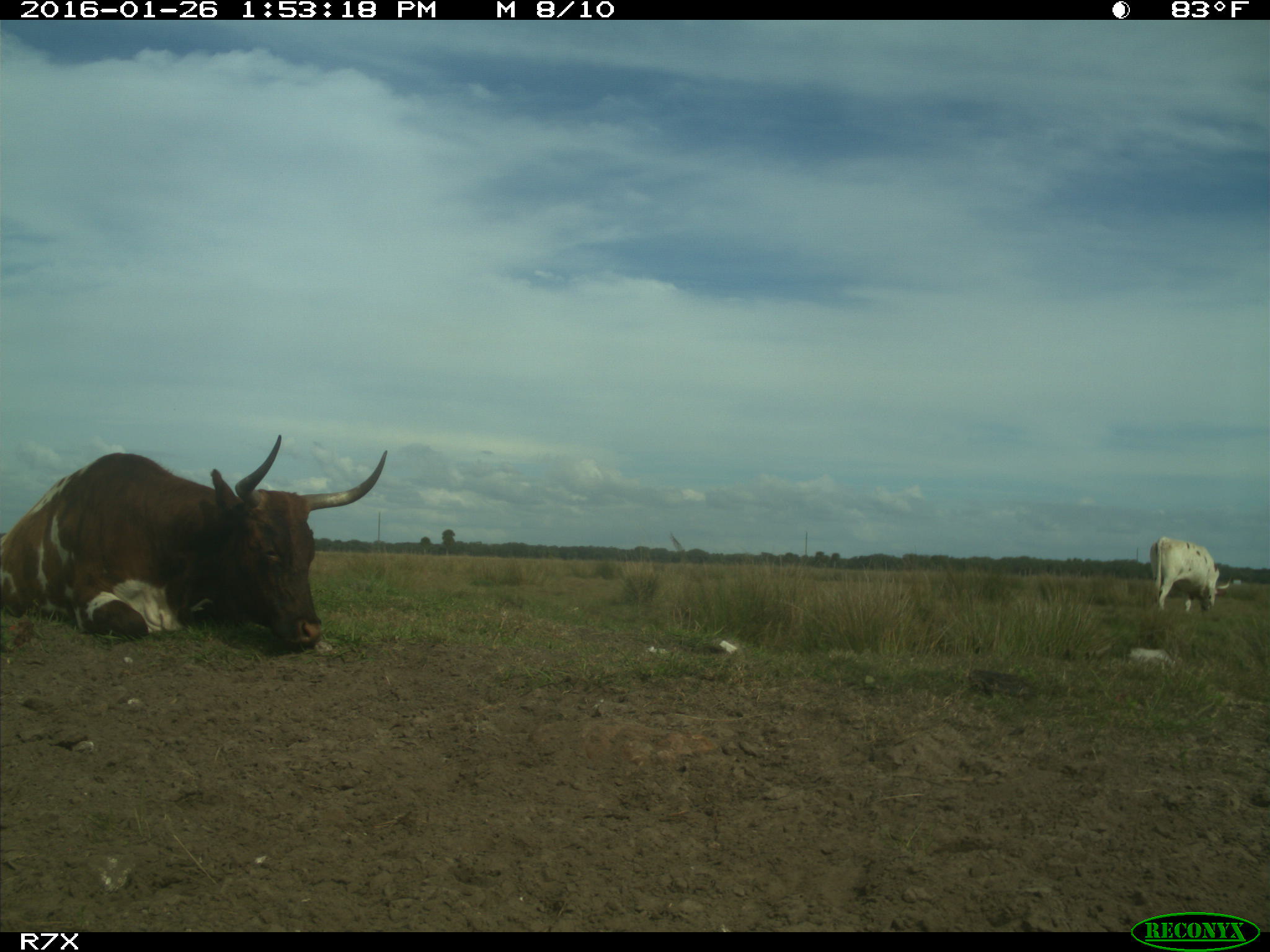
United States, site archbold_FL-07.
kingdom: Animalia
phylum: Chordata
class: Mammalia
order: Artiodactyla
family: Bovidae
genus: Bos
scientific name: Bos taurus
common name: domestic cow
Bos taurus (domestic cow).